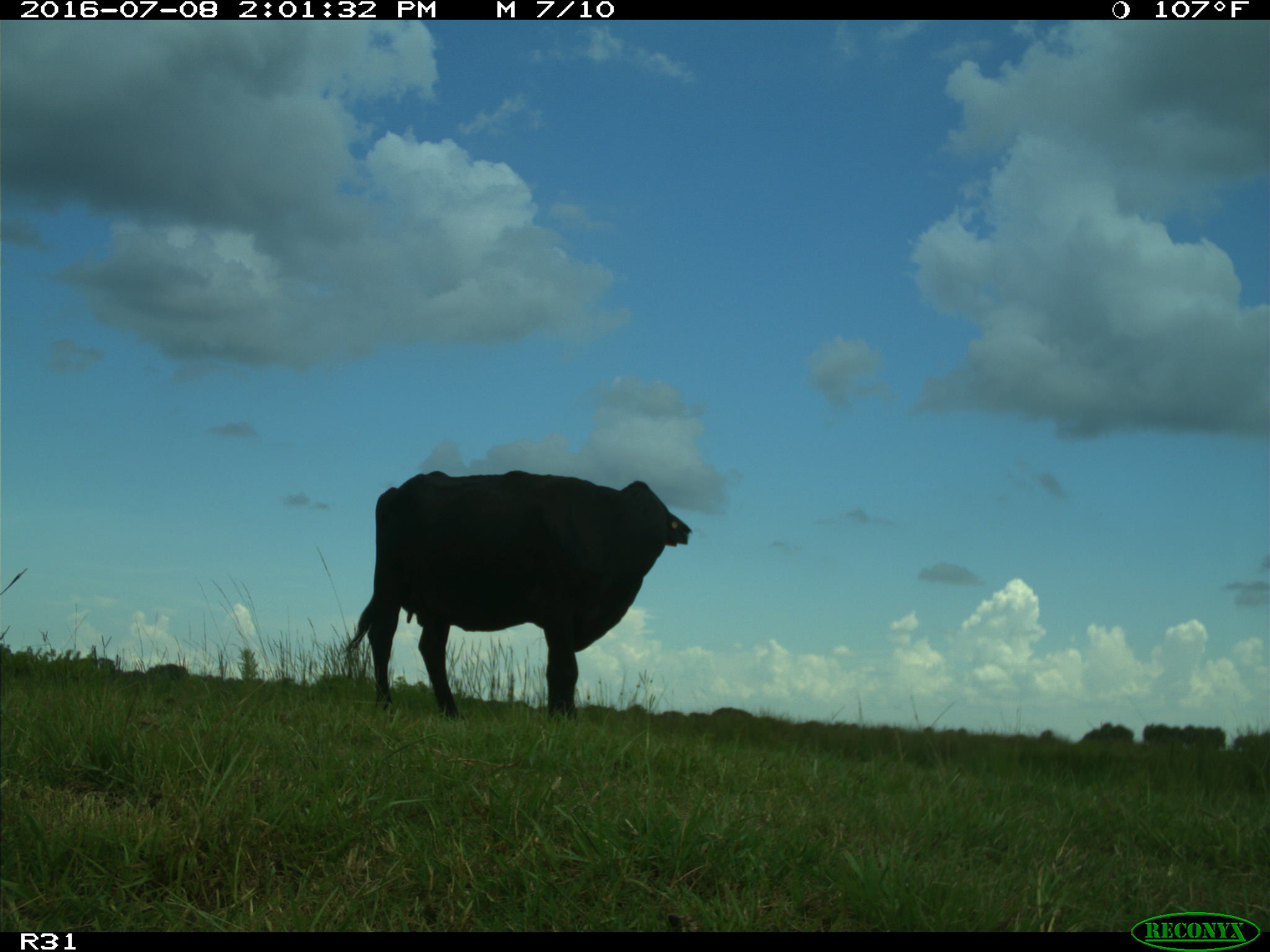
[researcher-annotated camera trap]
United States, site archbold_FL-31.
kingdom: Animalia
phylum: Chordata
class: Mammalia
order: Artiodactyla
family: Bovidae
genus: Bos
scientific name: Bos taurus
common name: domestic cow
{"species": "Bos taurus (domestic cow)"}